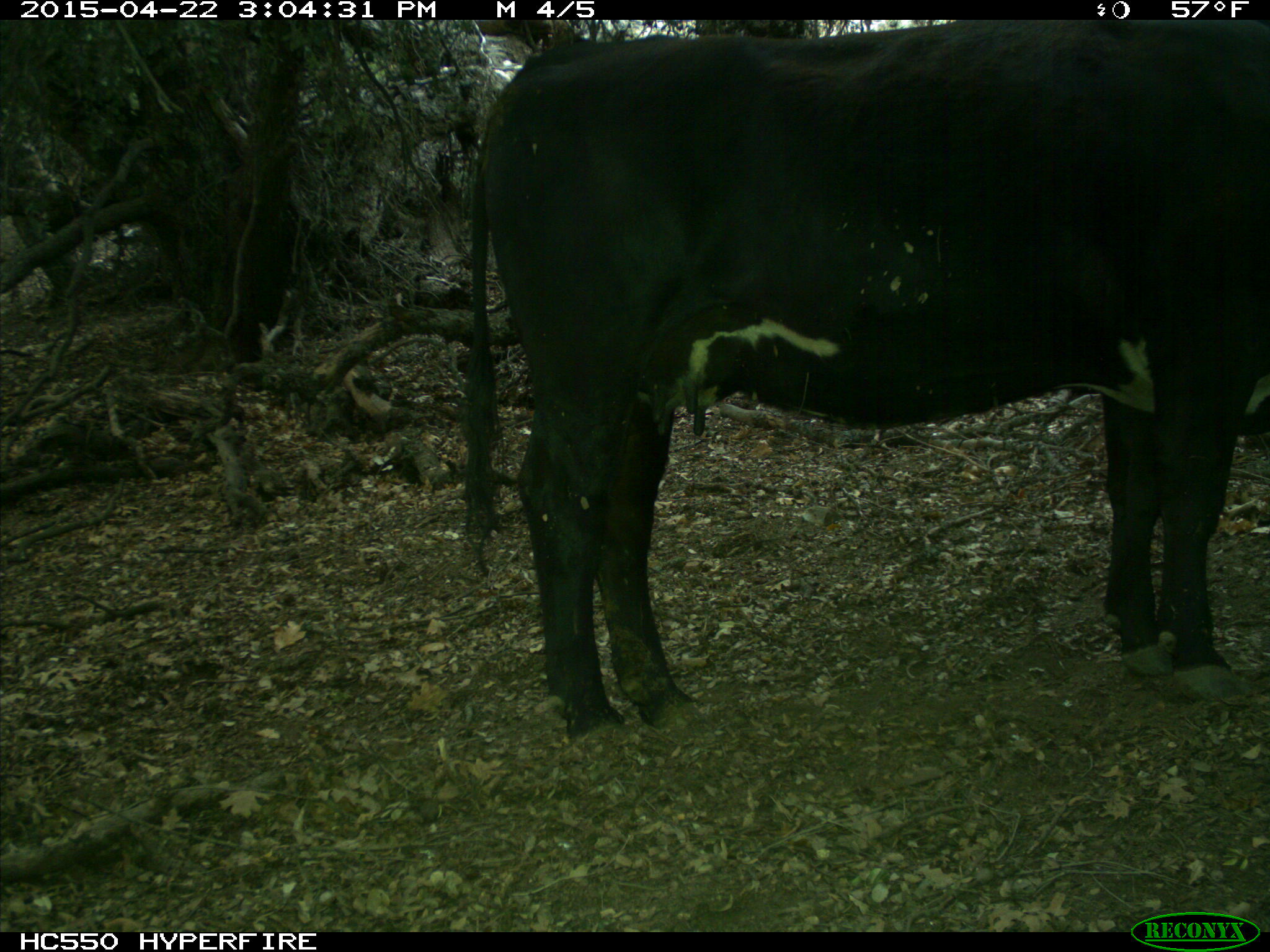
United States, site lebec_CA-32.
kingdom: Animalia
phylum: Chordata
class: Mammalia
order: Artiodactyla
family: Bovidae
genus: Bos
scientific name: Bos taurus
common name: domestic cow